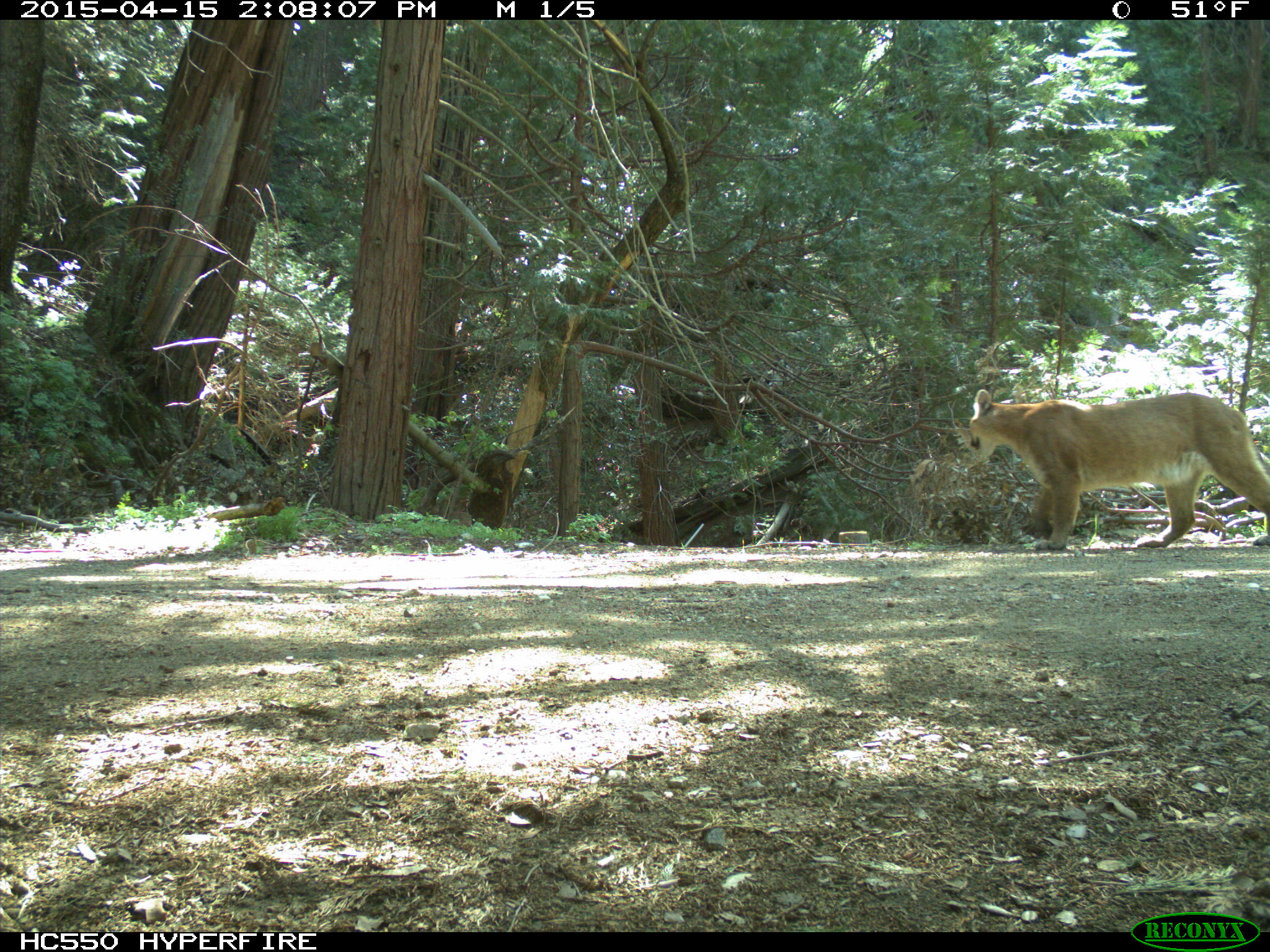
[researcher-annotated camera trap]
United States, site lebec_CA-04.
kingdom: Animalia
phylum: Chordata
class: Mammalia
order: Carnivora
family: Felidae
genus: Puma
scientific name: Puma concolor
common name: mountain lion